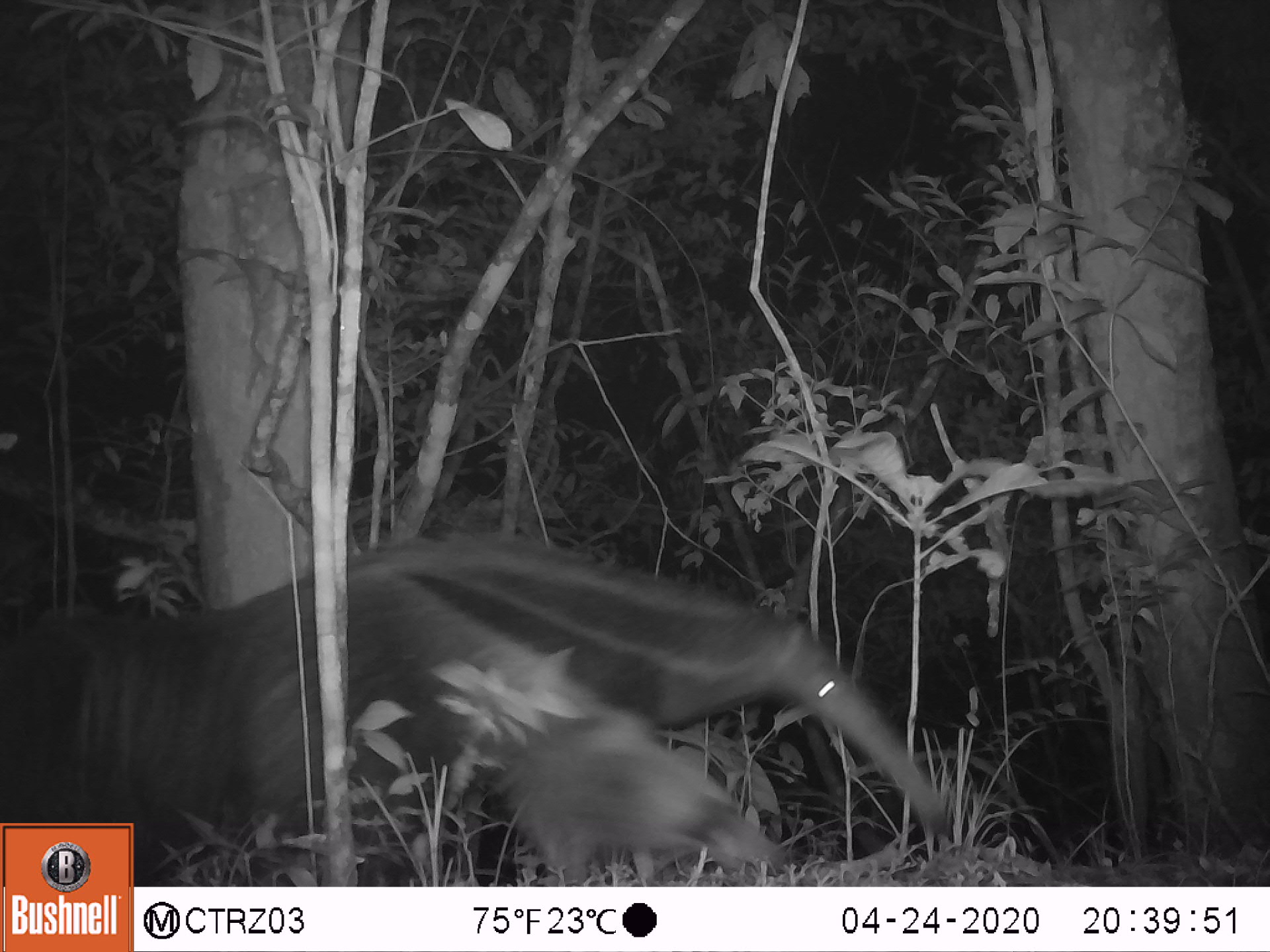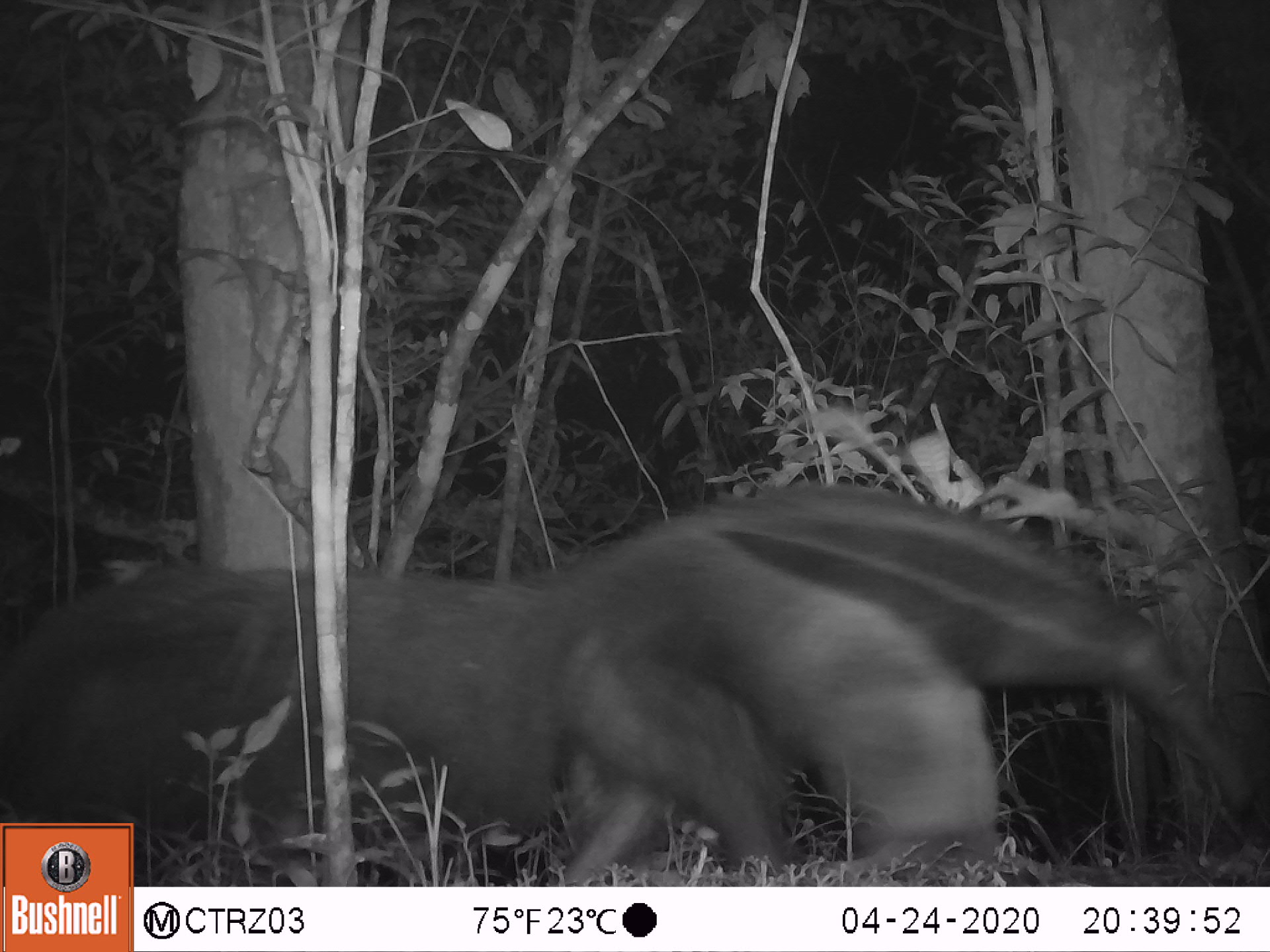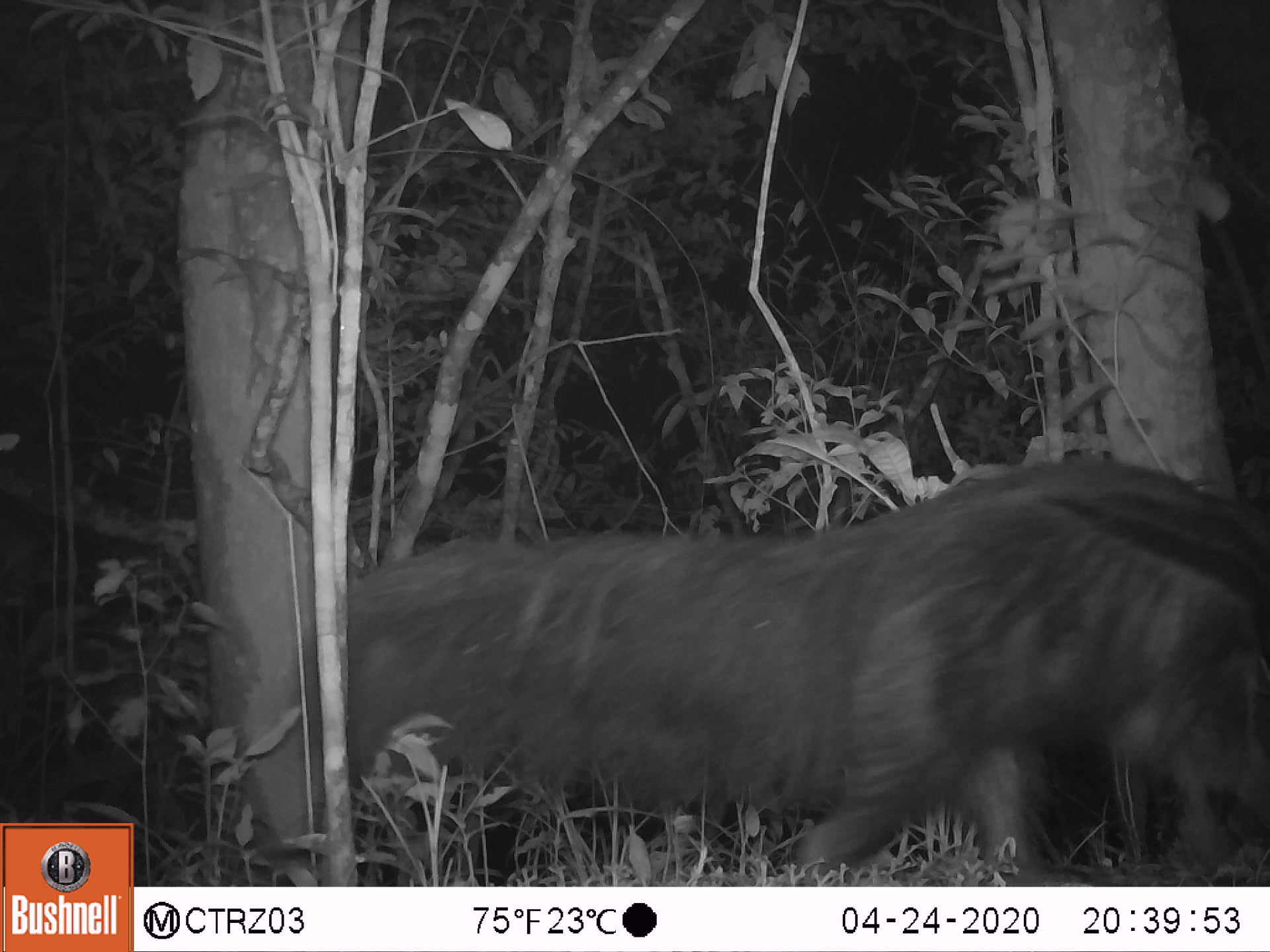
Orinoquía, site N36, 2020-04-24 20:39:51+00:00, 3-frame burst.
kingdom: Animalia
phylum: Chordata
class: Mammalia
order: Pilosa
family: Myrmecophagidae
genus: Myrmecophaga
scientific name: Myrmecophaga tridactyla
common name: giant anteater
Giant anteater (Myrmecophaga tridactyla).